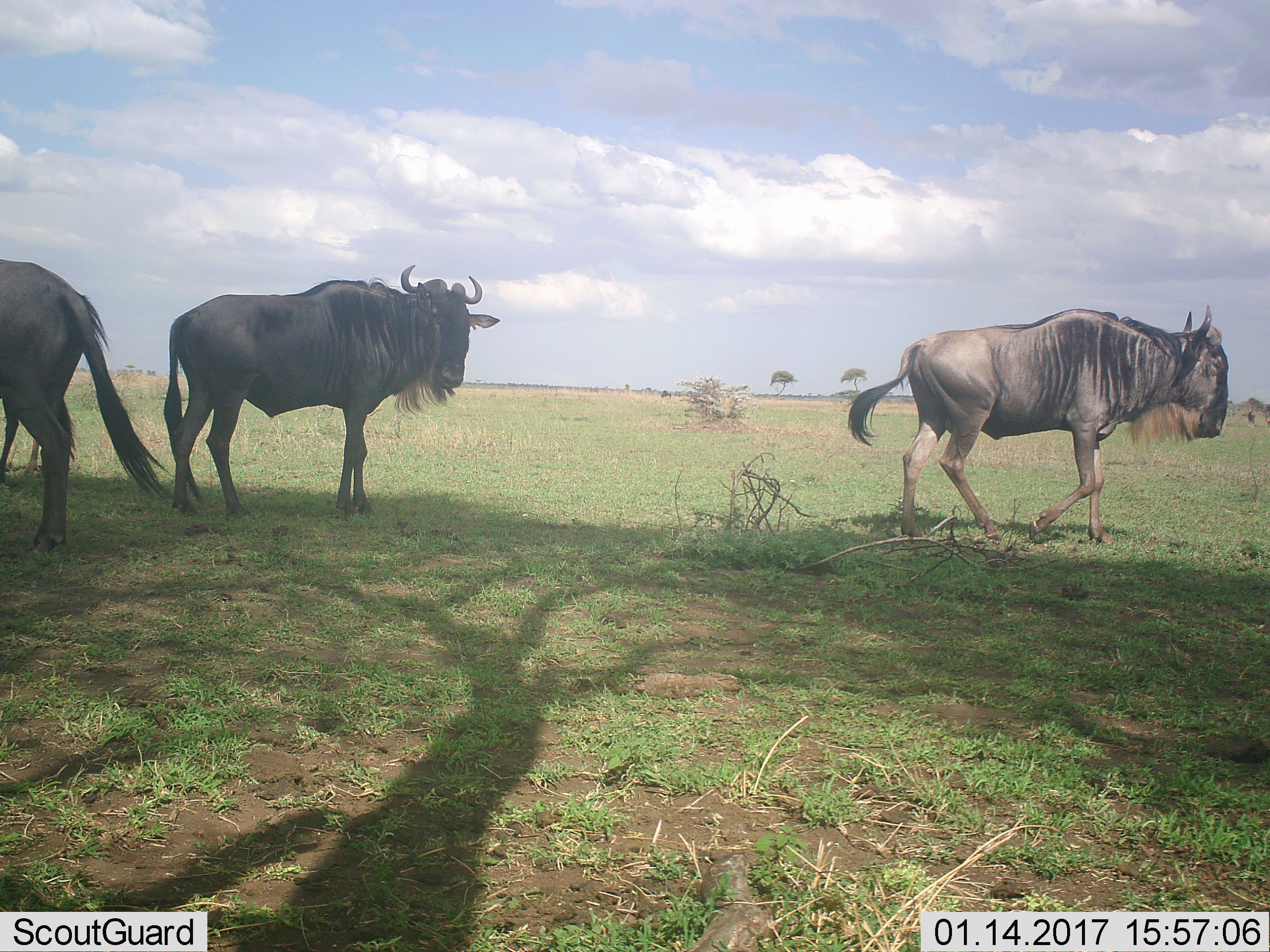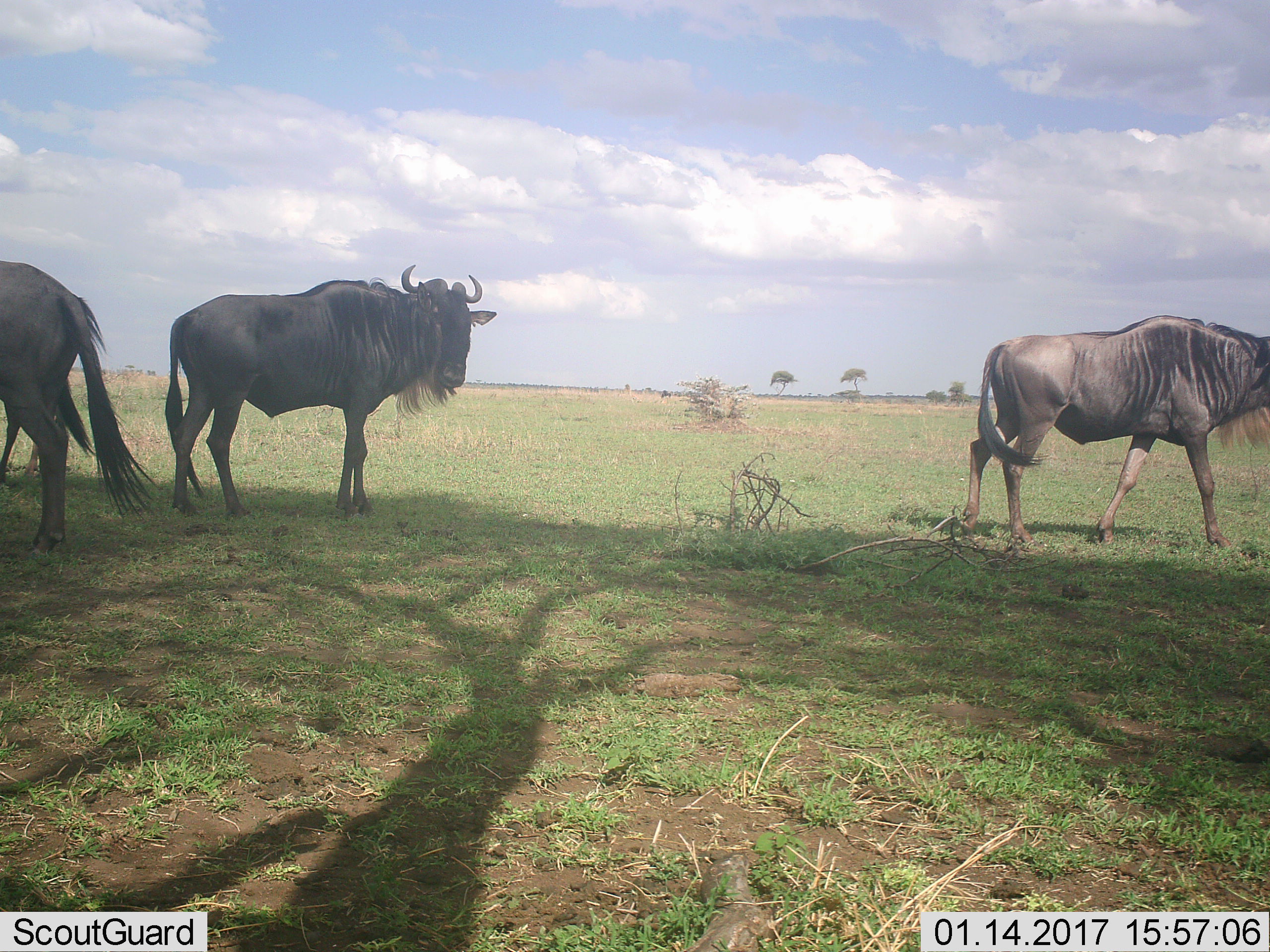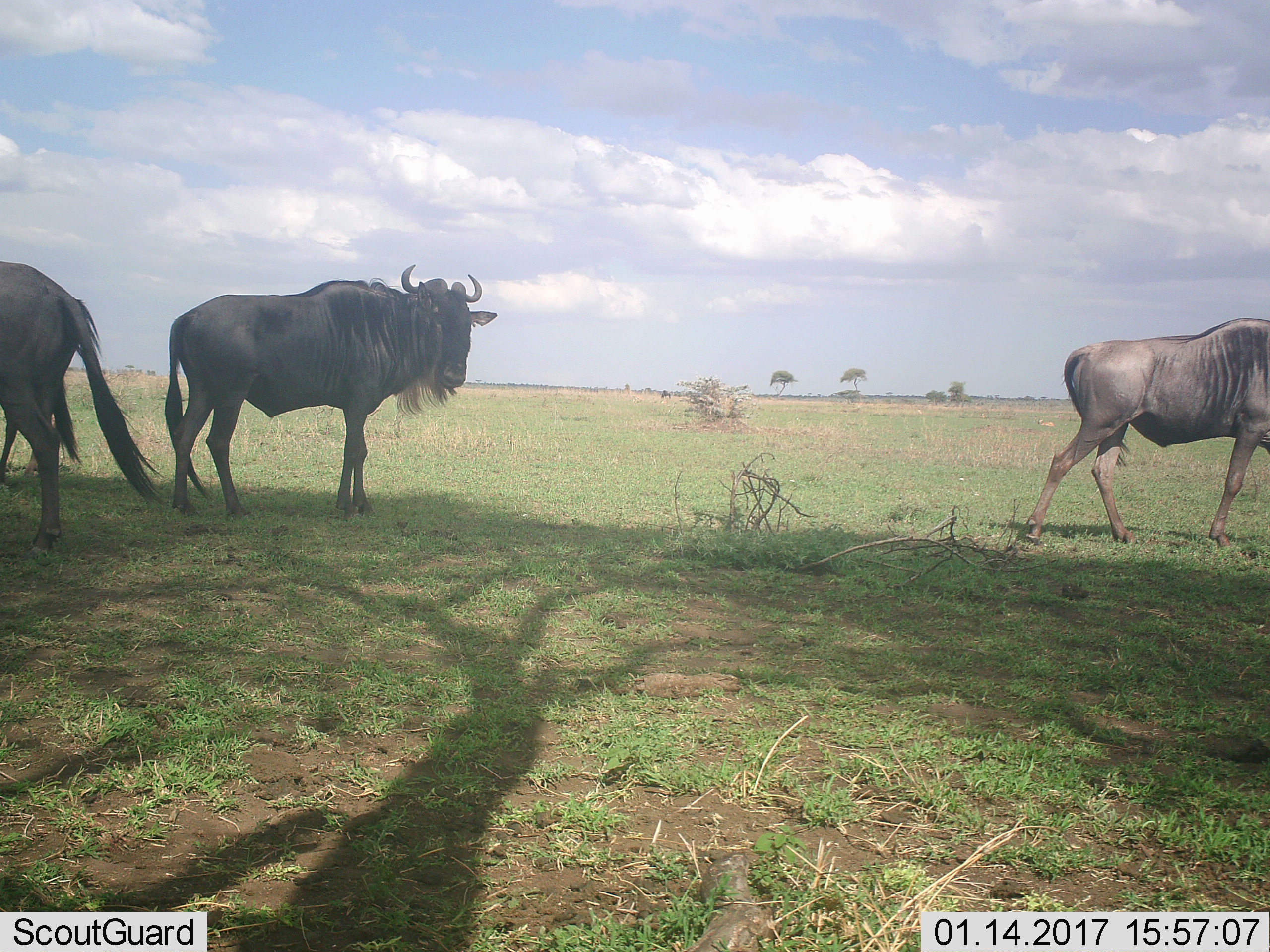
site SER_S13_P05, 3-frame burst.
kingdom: Animalia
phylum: Chordata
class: Mammalia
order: Artiodactyla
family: Bovidae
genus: Connochaetes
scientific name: Connochaetes taurinus taurinus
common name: blue wildebeest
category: wildebeestblue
Wildebeestblue (blue wildebeest) (Connochaetes taurinus taurinus), count 3. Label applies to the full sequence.